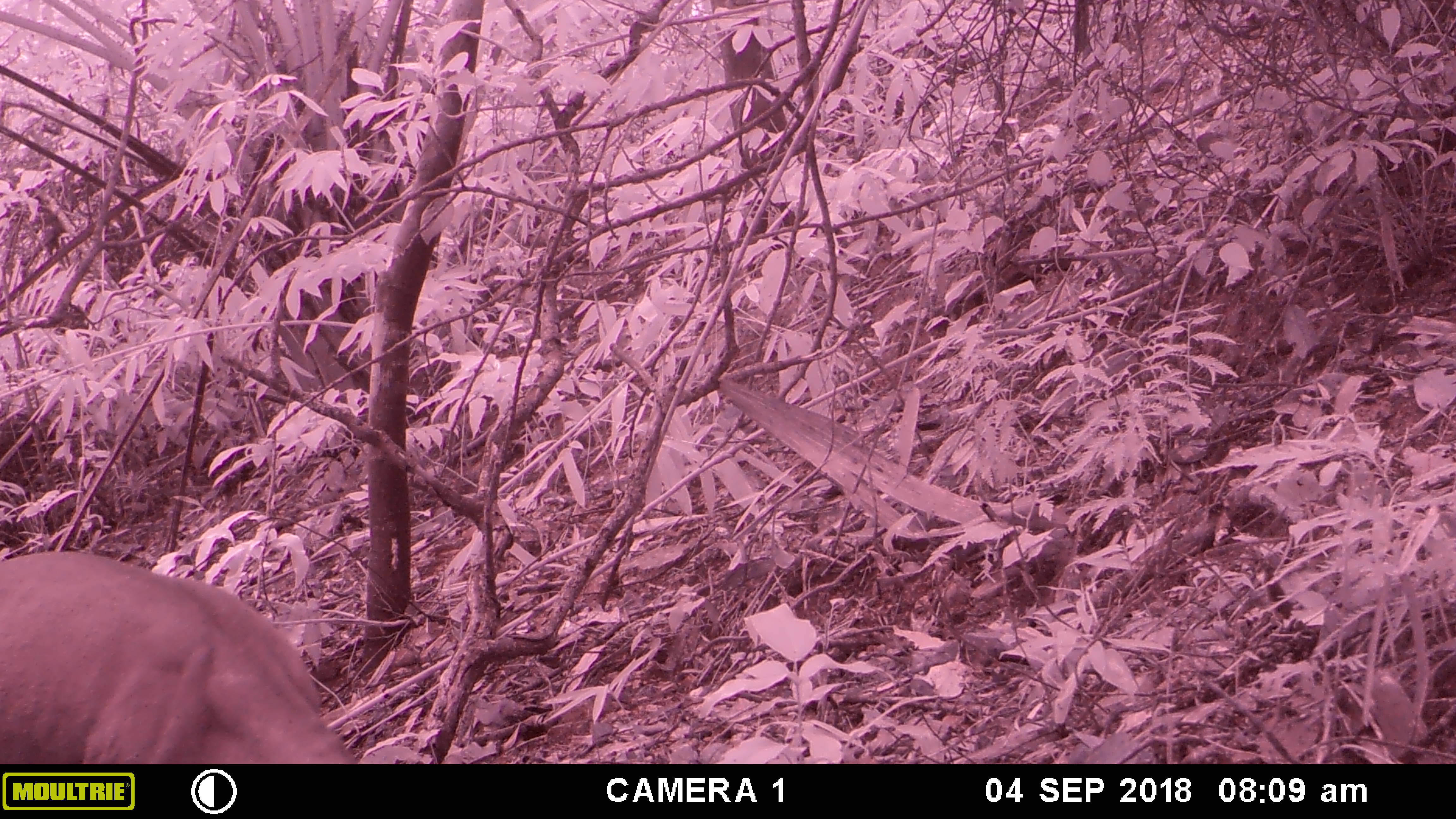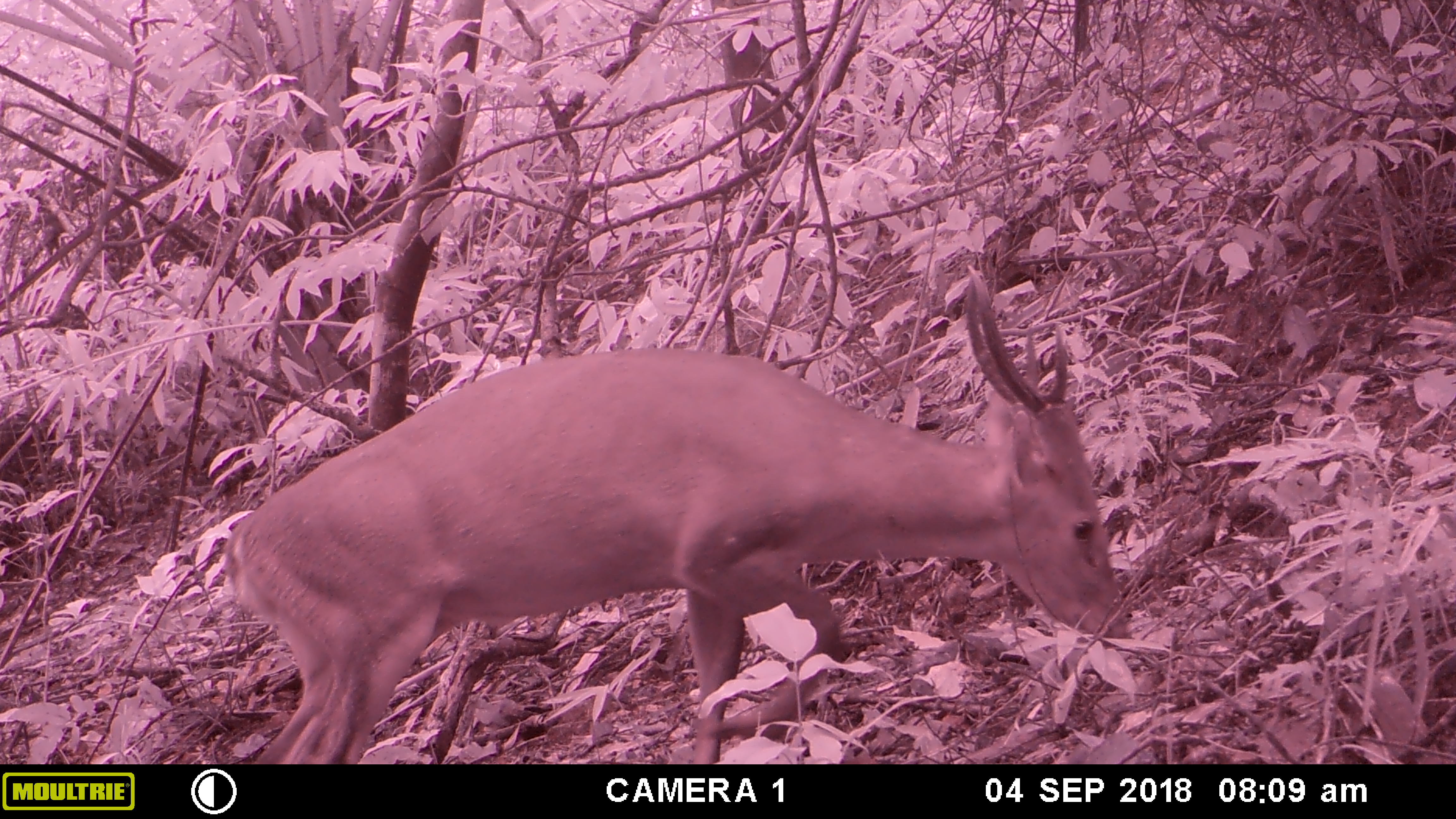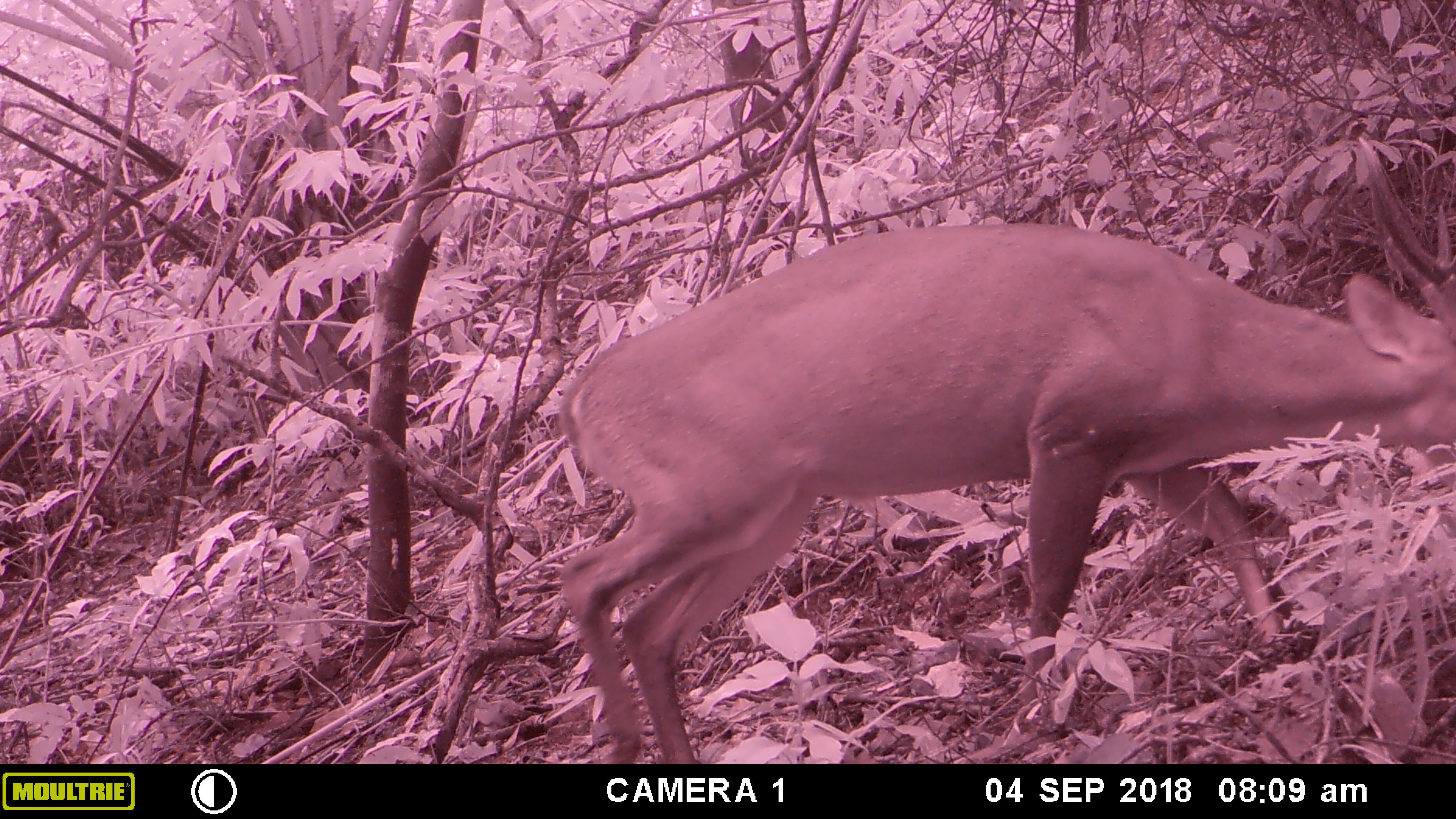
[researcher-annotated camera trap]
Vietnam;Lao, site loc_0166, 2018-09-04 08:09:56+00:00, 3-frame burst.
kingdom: Animalia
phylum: Chordata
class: Mammalia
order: Artiodactyla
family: Cervidae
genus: Muntiacus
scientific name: Muntiacus vuquangensis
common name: large-antlered muntjac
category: large antlered muntjac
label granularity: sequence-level